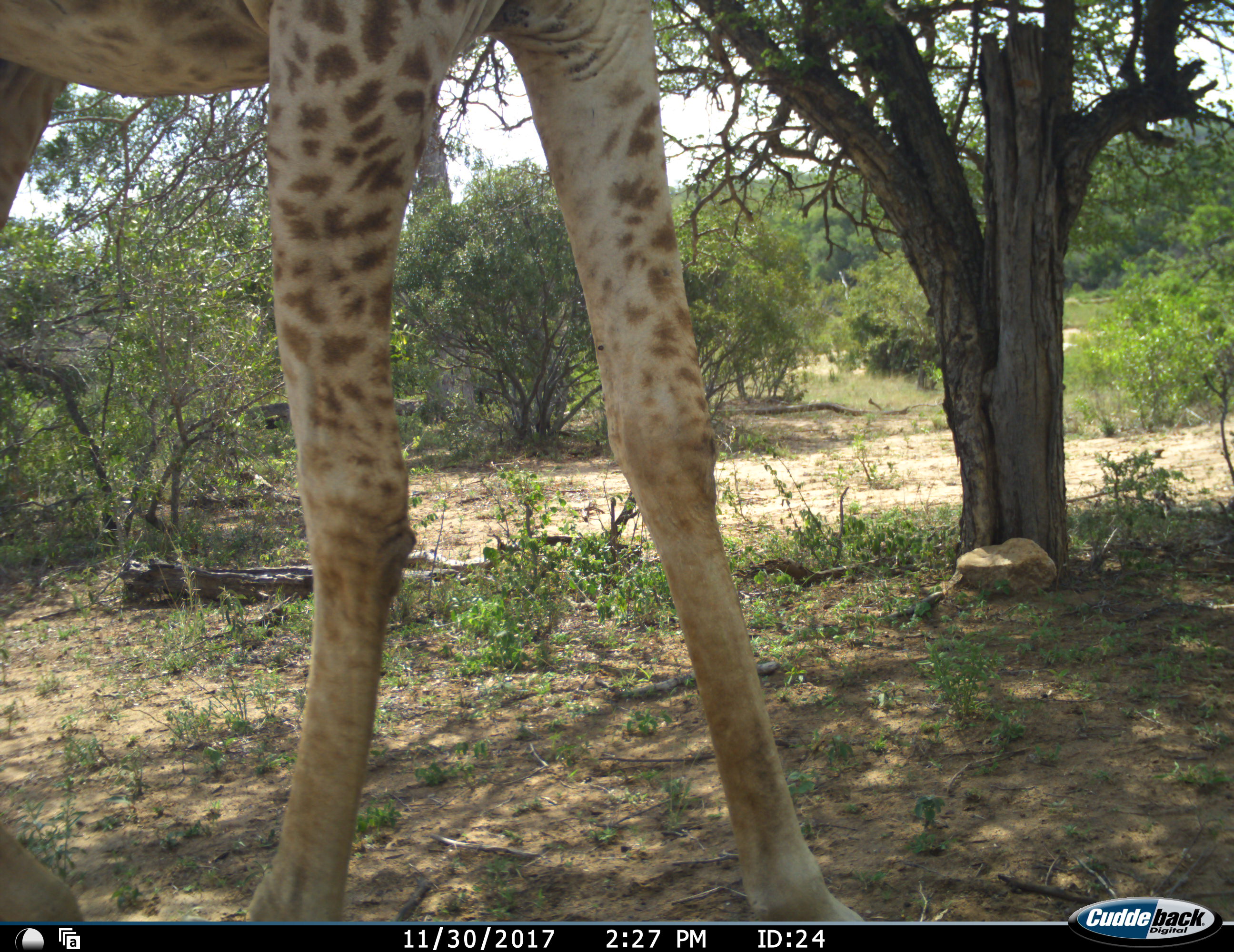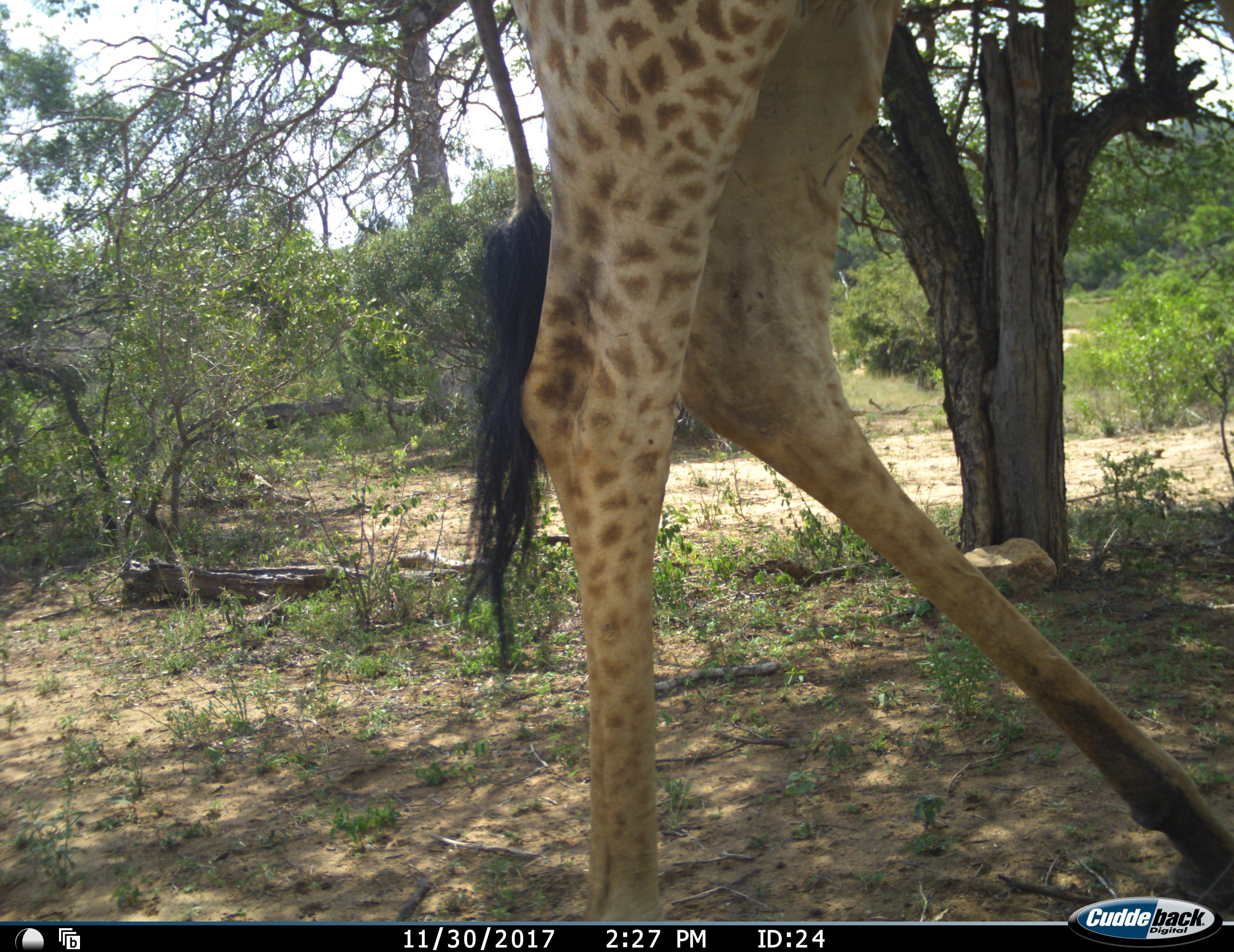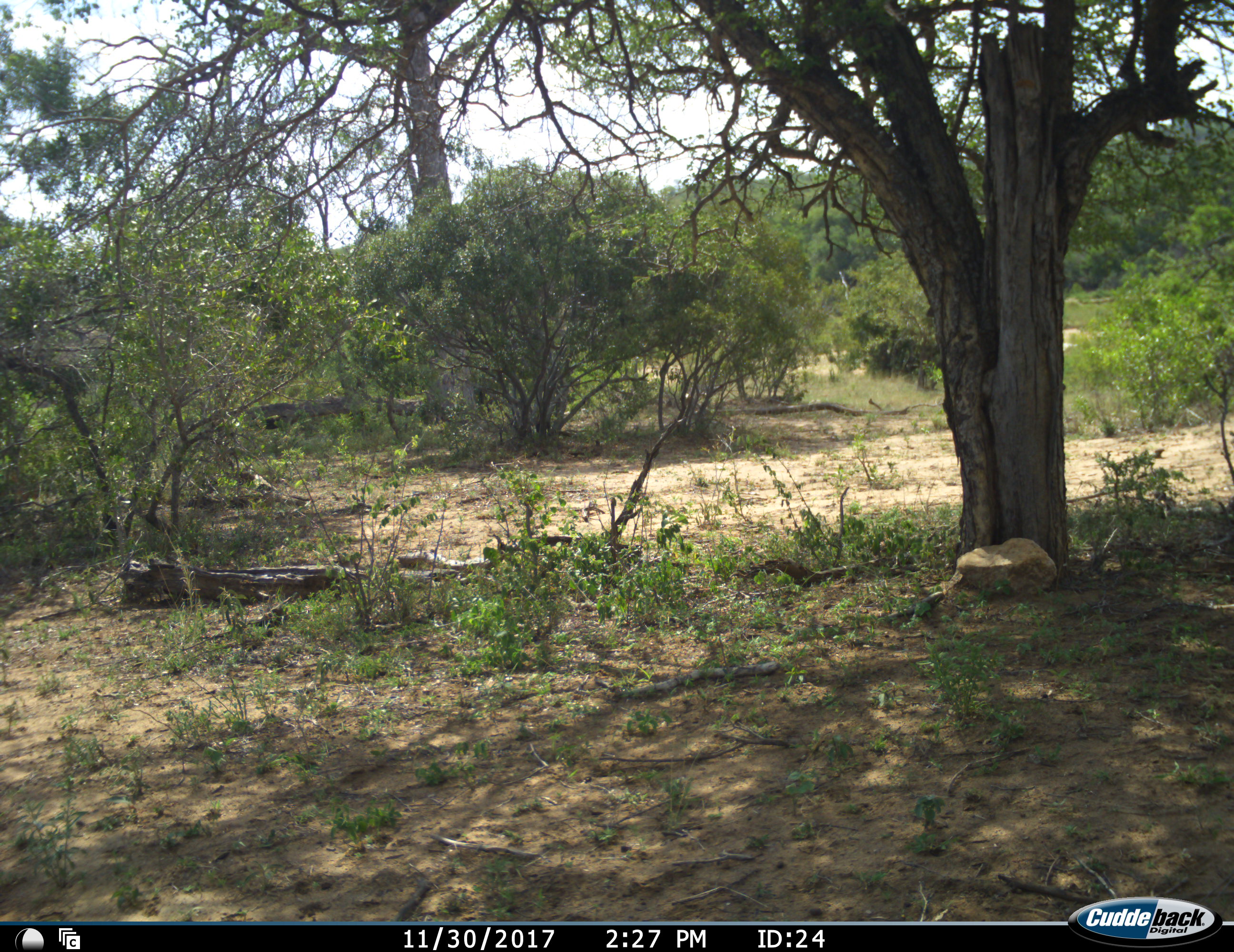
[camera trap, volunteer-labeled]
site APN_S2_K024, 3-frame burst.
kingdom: Animalia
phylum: Chordata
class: Mammalia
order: Artiodactyla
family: Giraffidae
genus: Giraffa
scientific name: Giraffa camelopardalis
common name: giraffe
Giraffe (Giraffa camelopardalis), count 1. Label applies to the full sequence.